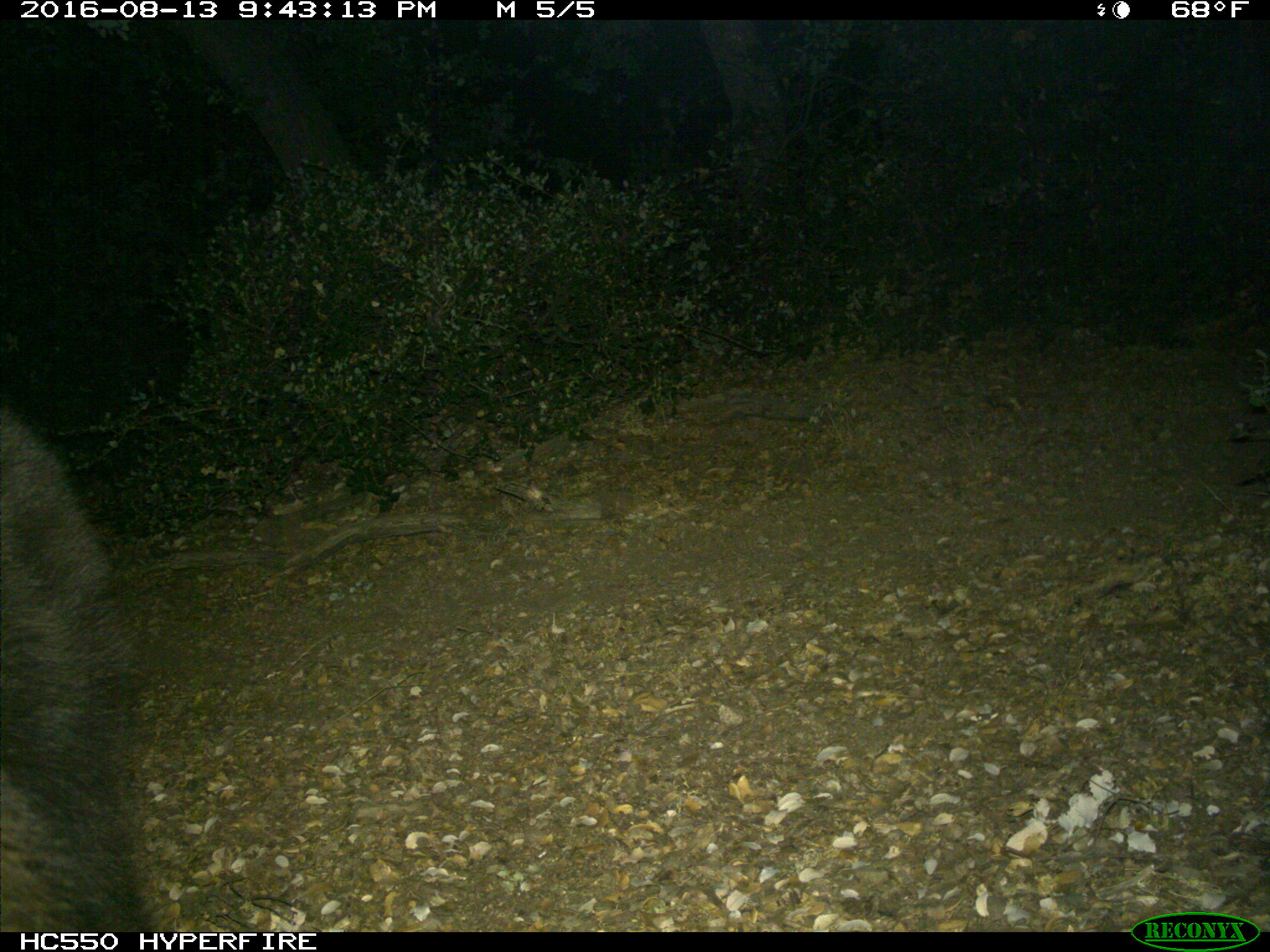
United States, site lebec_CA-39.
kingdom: Animalia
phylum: Chordata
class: Mammalia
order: Carnivora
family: Ursidae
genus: Ursus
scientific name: Ursus americanus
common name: american black bear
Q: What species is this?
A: Ursus americanus (american black bear).